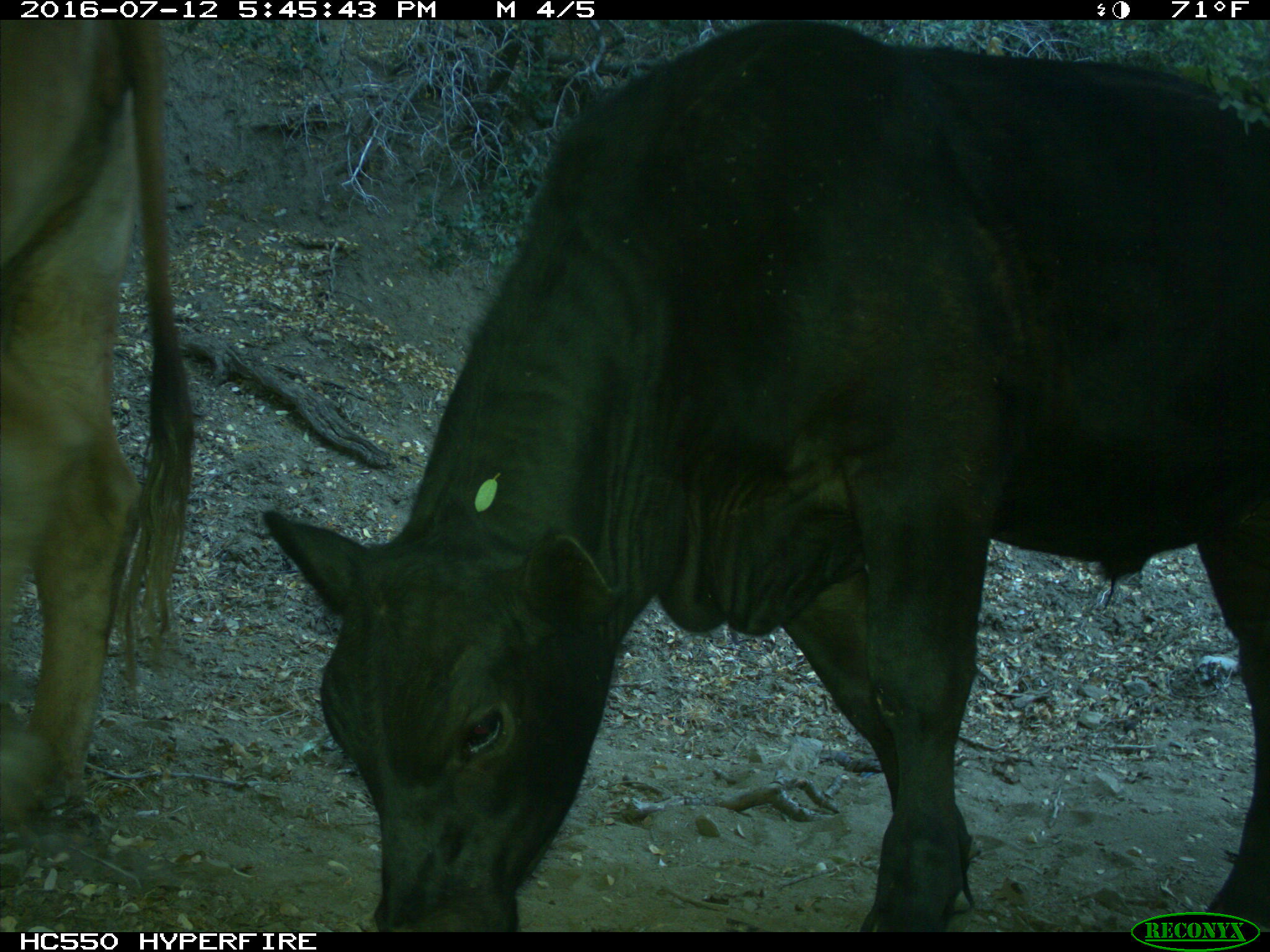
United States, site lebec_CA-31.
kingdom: Animalia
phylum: Chordata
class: Mammalia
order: Artiodactyla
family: Bovidae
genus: Bos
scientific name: Bos taurus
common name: domestic cow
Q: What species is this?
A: Bos taurus (domestic cow).